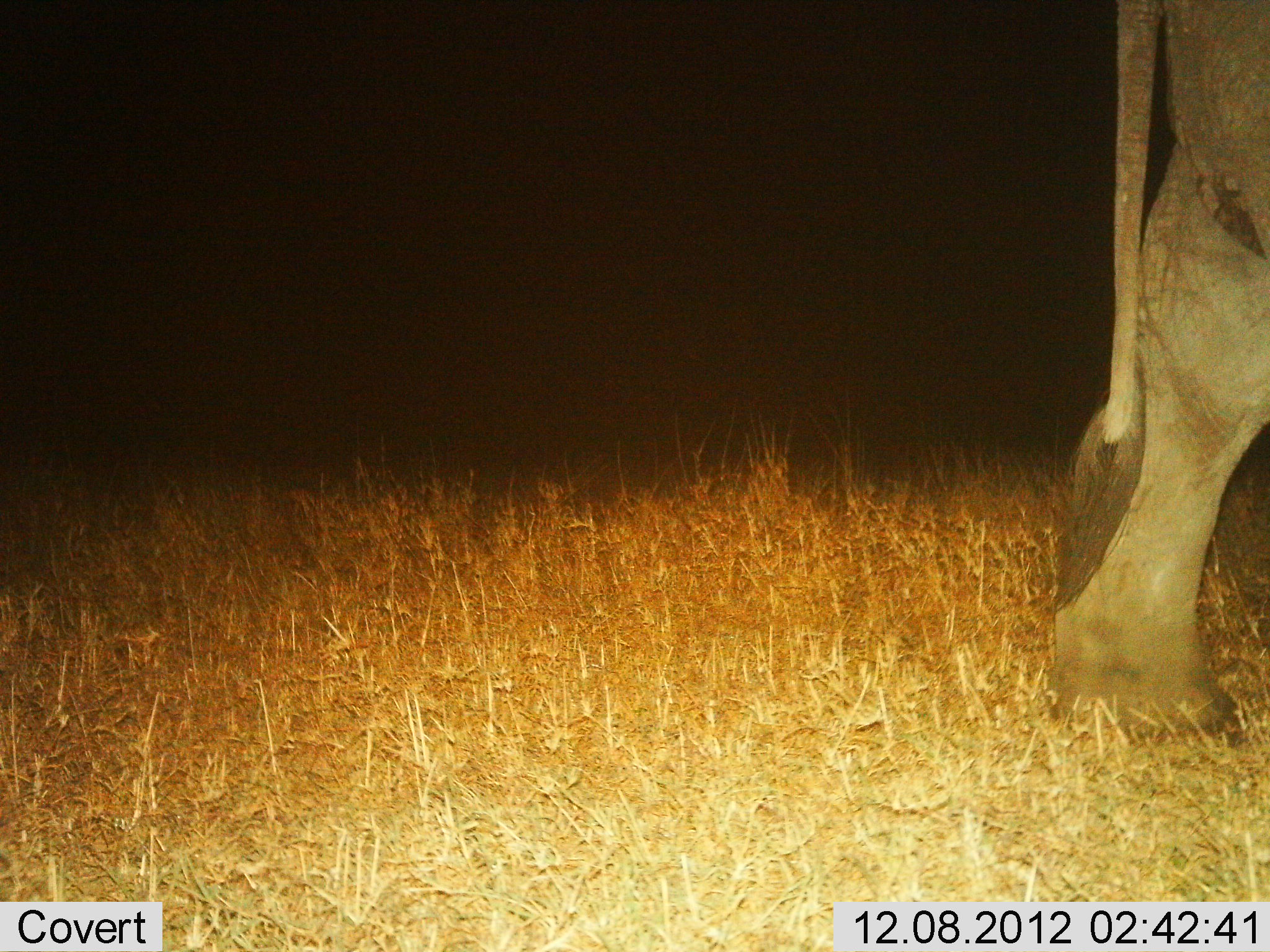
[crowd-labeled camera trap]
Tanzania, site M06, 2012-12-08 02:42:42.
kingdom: Animalia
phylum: Chordata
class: Mammalia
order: Proboscidea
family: Elephantidae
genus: Loxodonta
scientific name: Loxodonta africana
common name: african bush elephant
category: elephant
Elephant (african bush elephant) (Loxodonta africana), count 1. Behavior (volunteer vote fractions): standing 40%, resting 0%, moving 60%, interacting 0%. Young present (vote fraction): 0%. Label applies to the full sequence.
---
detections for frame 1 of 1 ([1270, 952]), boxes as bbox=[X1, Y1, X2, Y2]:
animal: bbox=[1050, 0, 1270, 743]